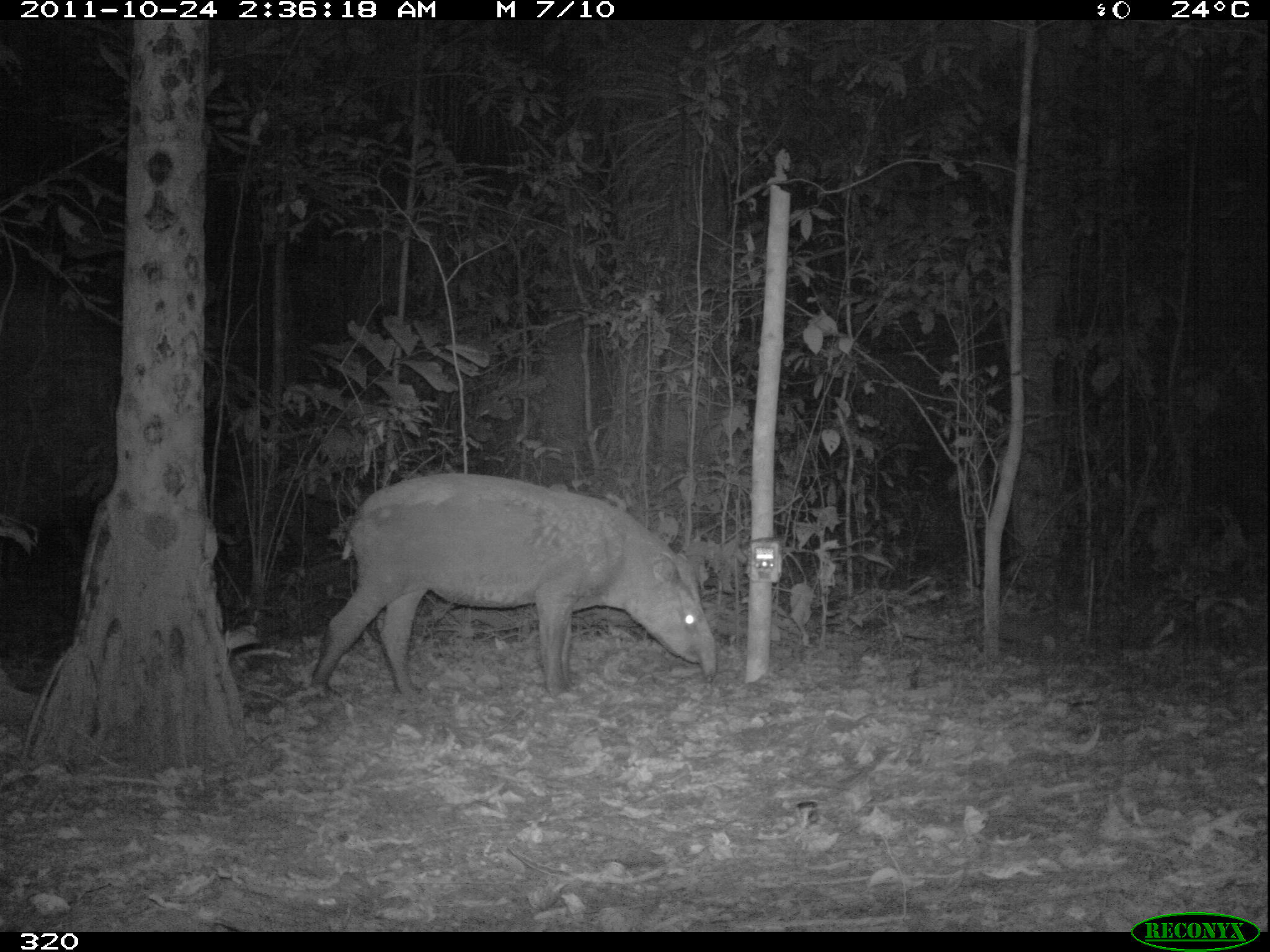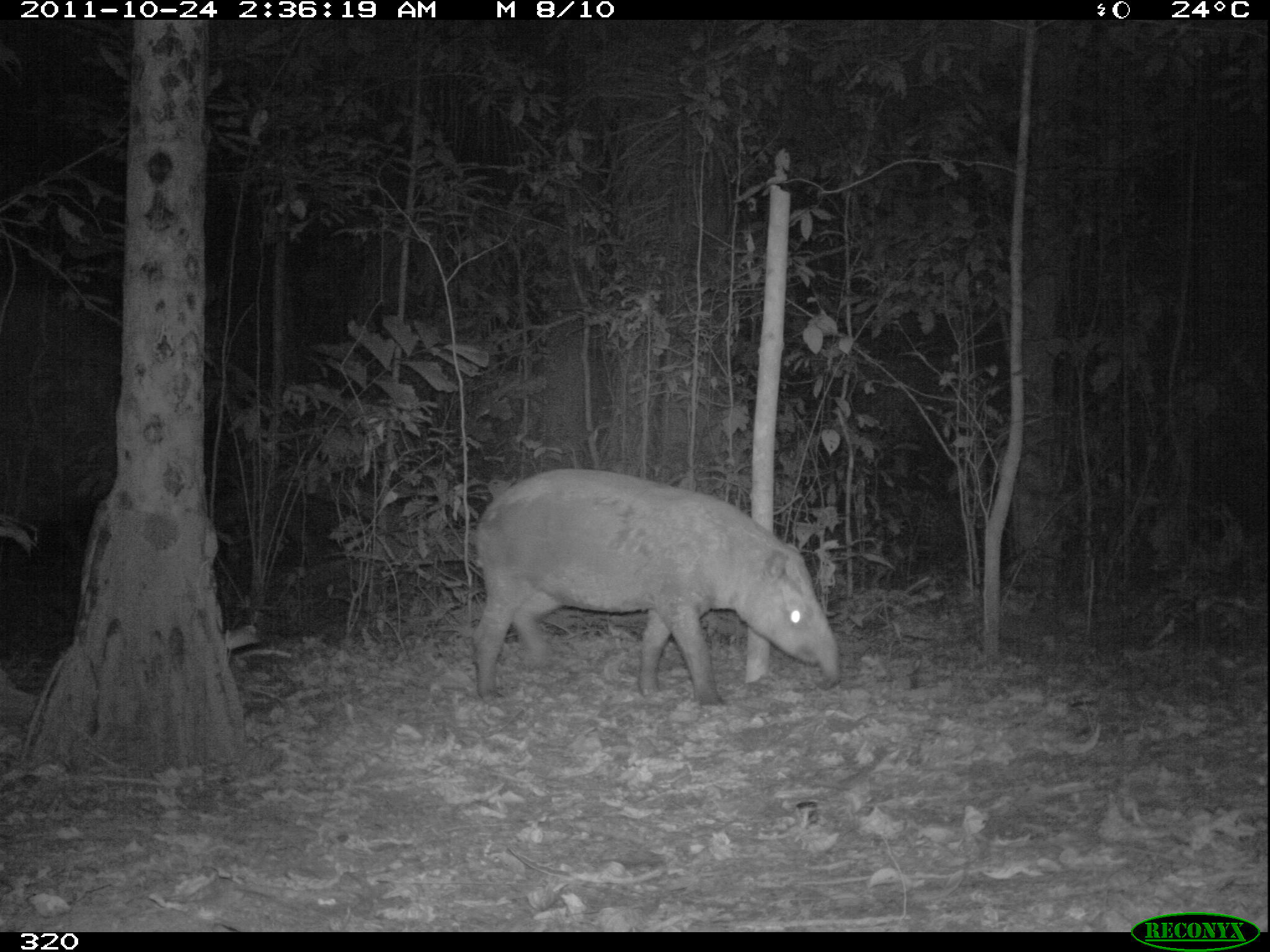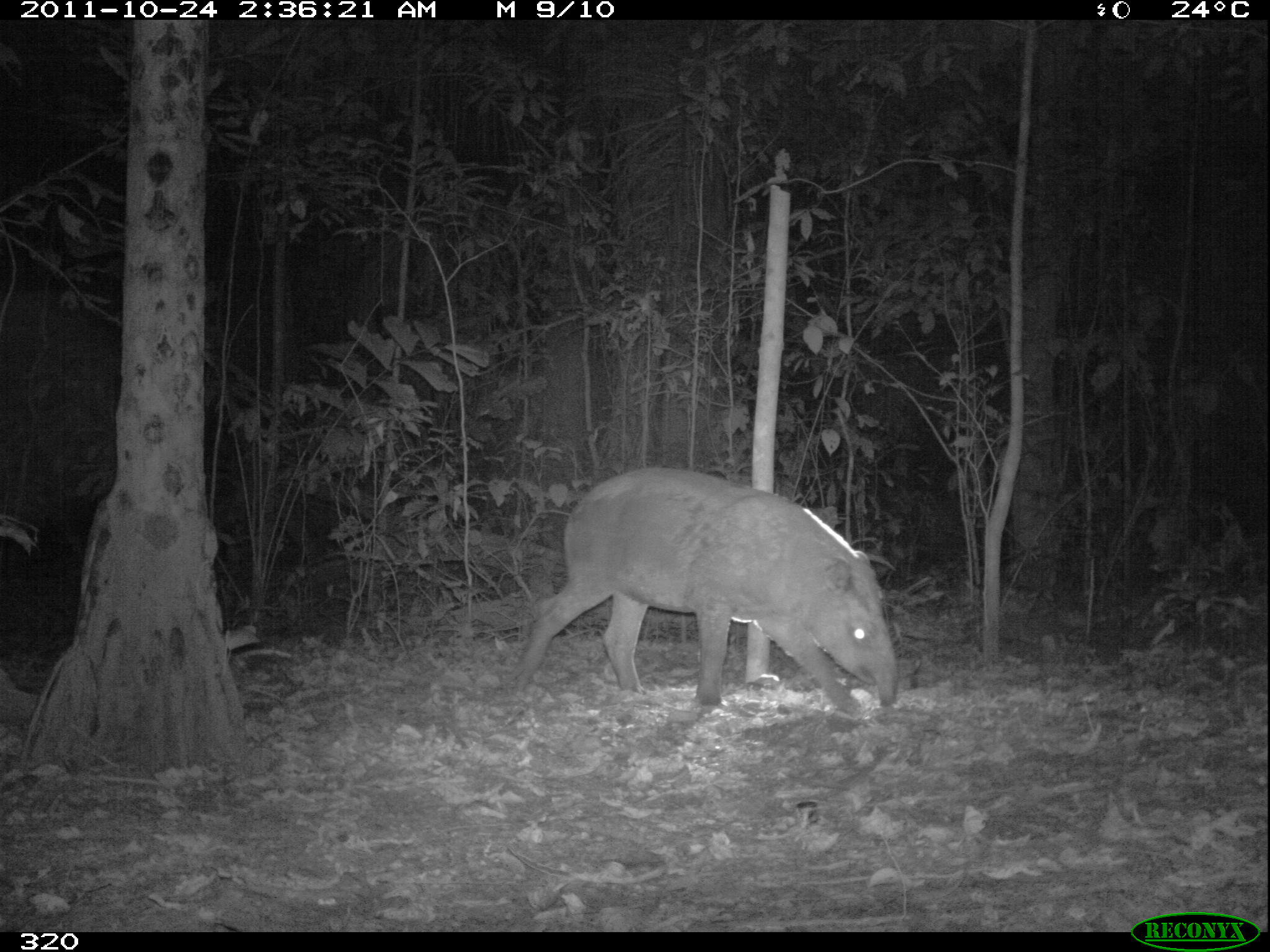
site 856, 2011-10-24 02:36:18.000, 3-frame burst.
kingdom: Animalia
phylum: Chordata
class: Mammalia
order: Perissodactyla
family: Tapiridae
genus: Tapirus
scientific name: Tapirus terrestris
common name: south american tapir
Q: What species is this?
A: Tapirus terrestris (south american tapir).